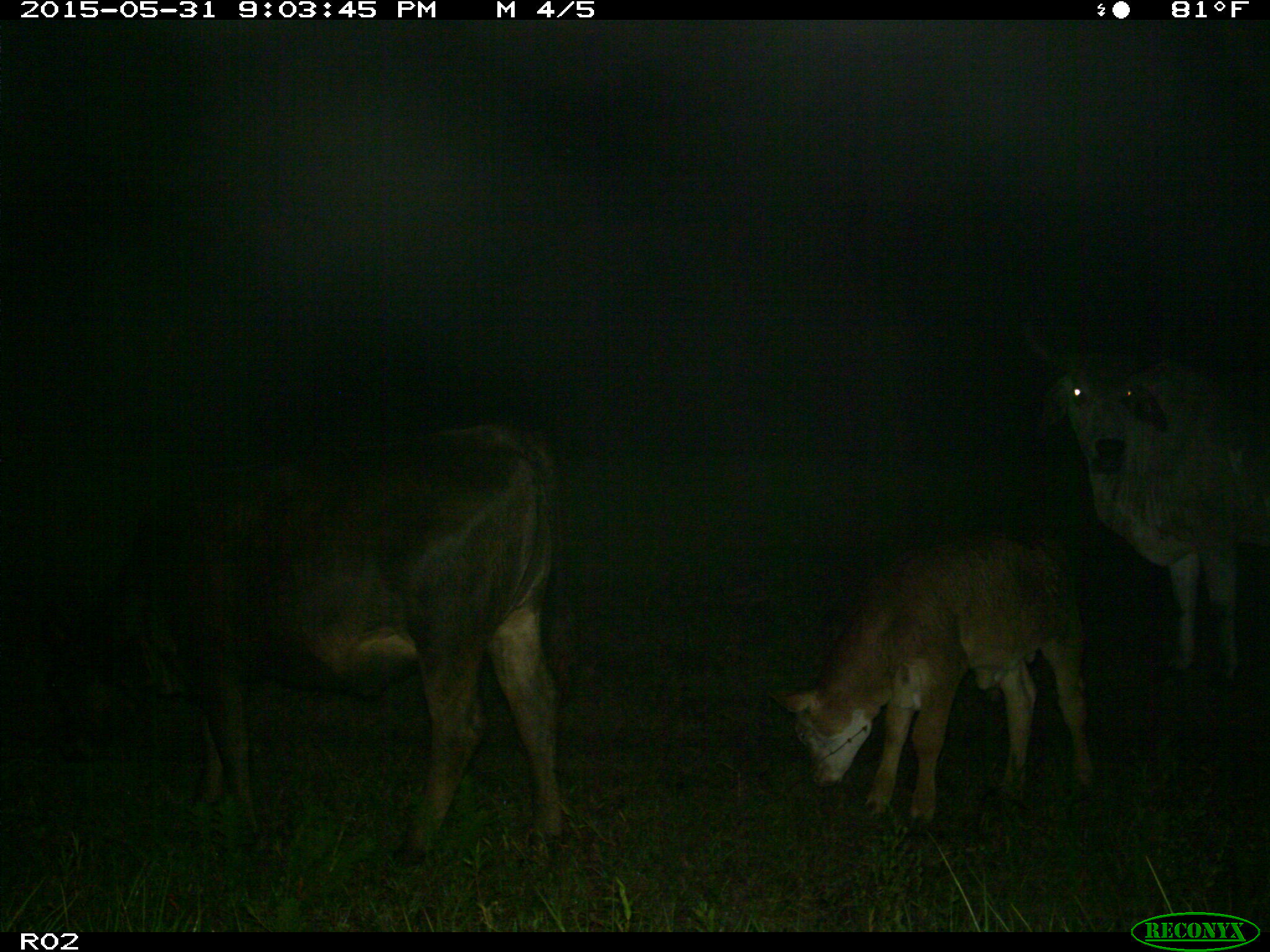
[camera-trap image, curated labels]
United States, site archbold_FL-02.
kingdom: Animalia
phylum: Chordata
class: Mammalia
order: Artiodactyla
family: Bovidae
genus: Bos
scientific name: Bos taurus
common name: domestic cow